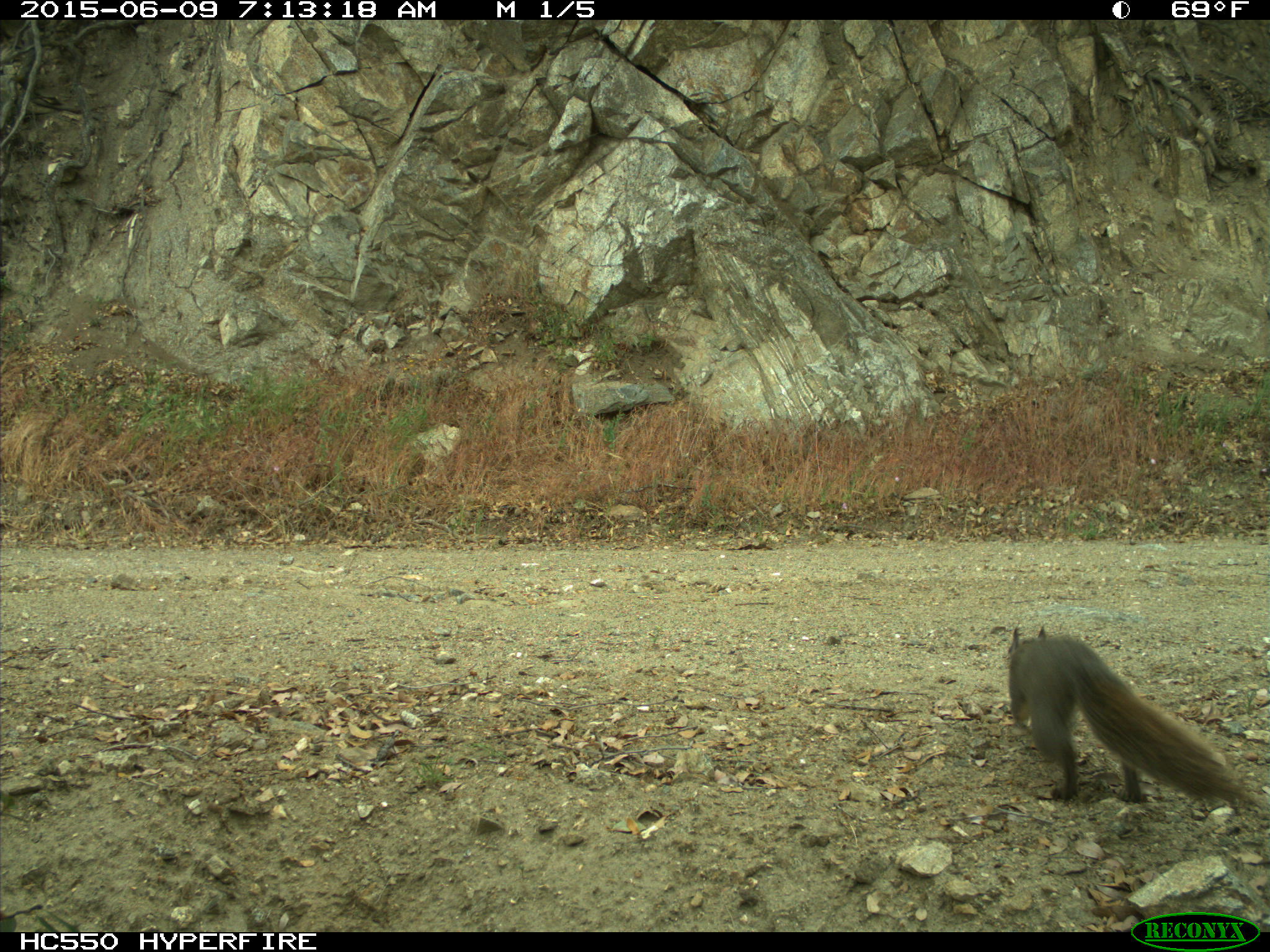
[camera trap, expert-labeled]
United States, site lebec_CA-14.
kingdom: Animalia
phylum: Chordata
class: Mammalia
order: Rodentia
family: Sciuridae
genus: Sciurus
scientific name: Sciurus carolinensis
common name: eastern gray squirrel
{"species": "Sciurus carolinensis (eastern gray squirrel)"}